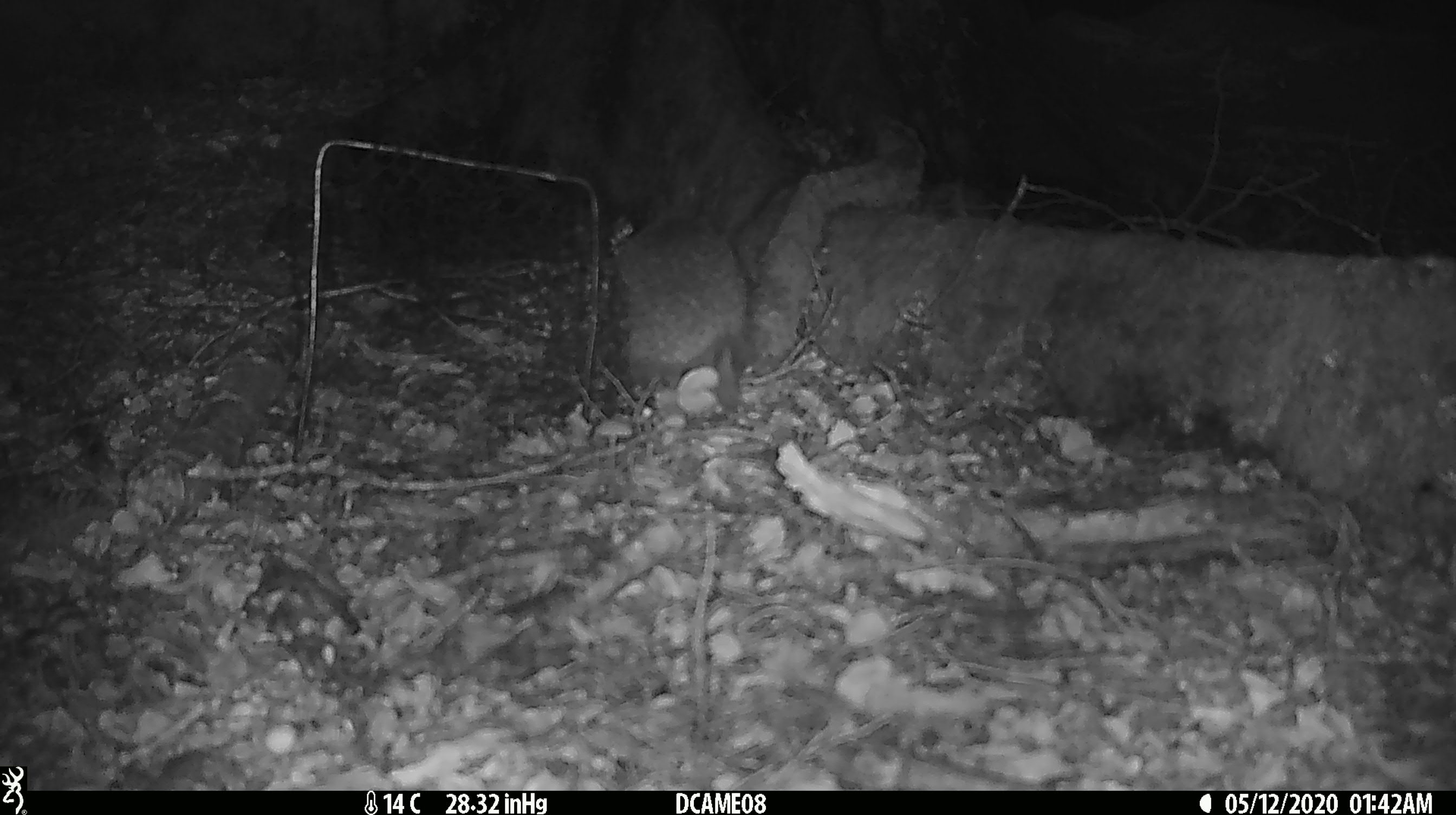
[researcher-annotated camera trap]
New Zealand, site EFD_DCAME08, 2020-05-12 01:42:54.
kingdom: Animalia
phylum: Chordata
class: Mammalia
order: Eulipotyphla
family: Erinaceidae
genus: Erinaceus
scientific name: Erinaceus europaeus europaeus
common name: european hedgehog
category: hedgehog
Hedgehog (european hedgehog) (Erinaceus europaeus europaeus).